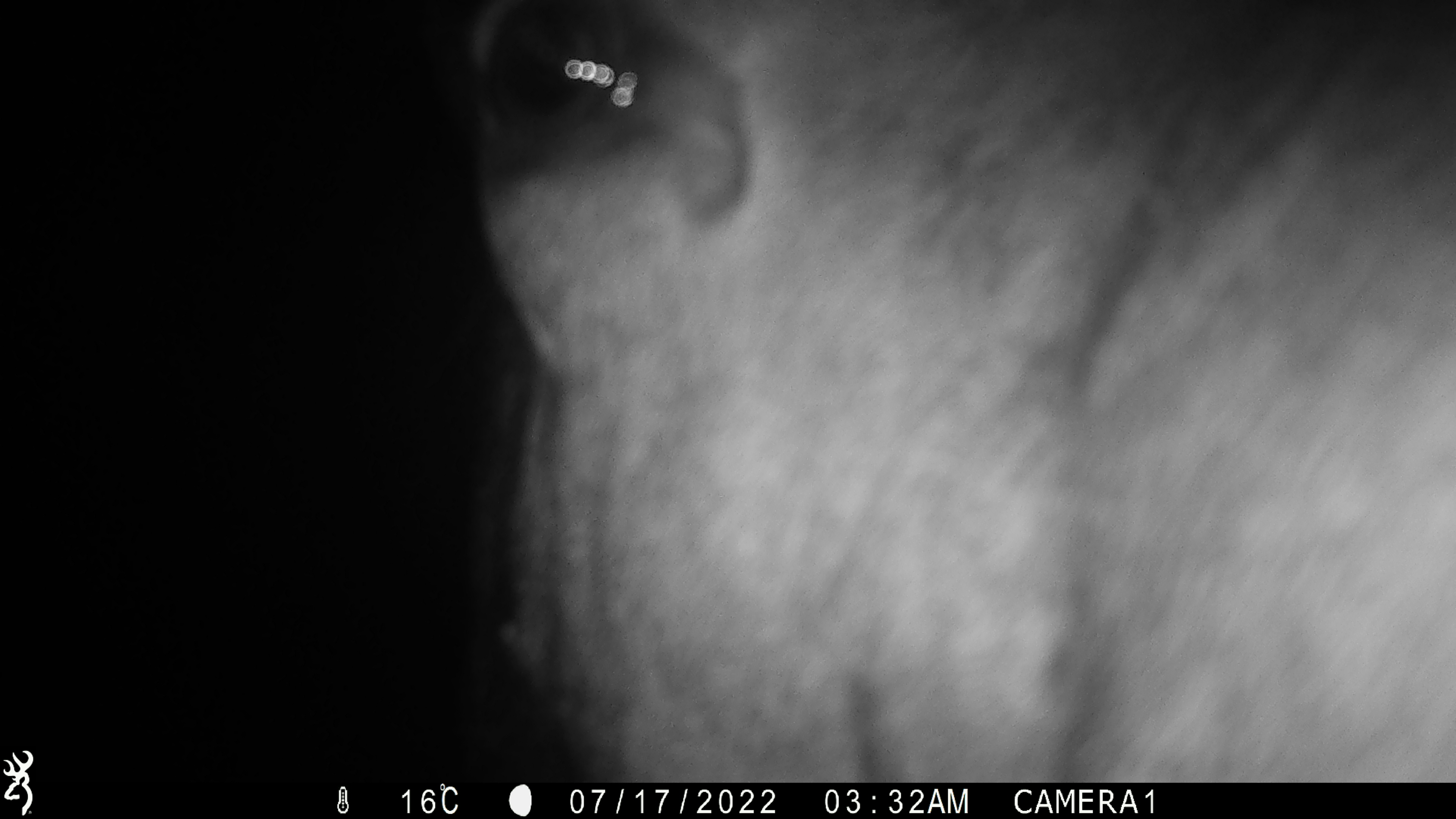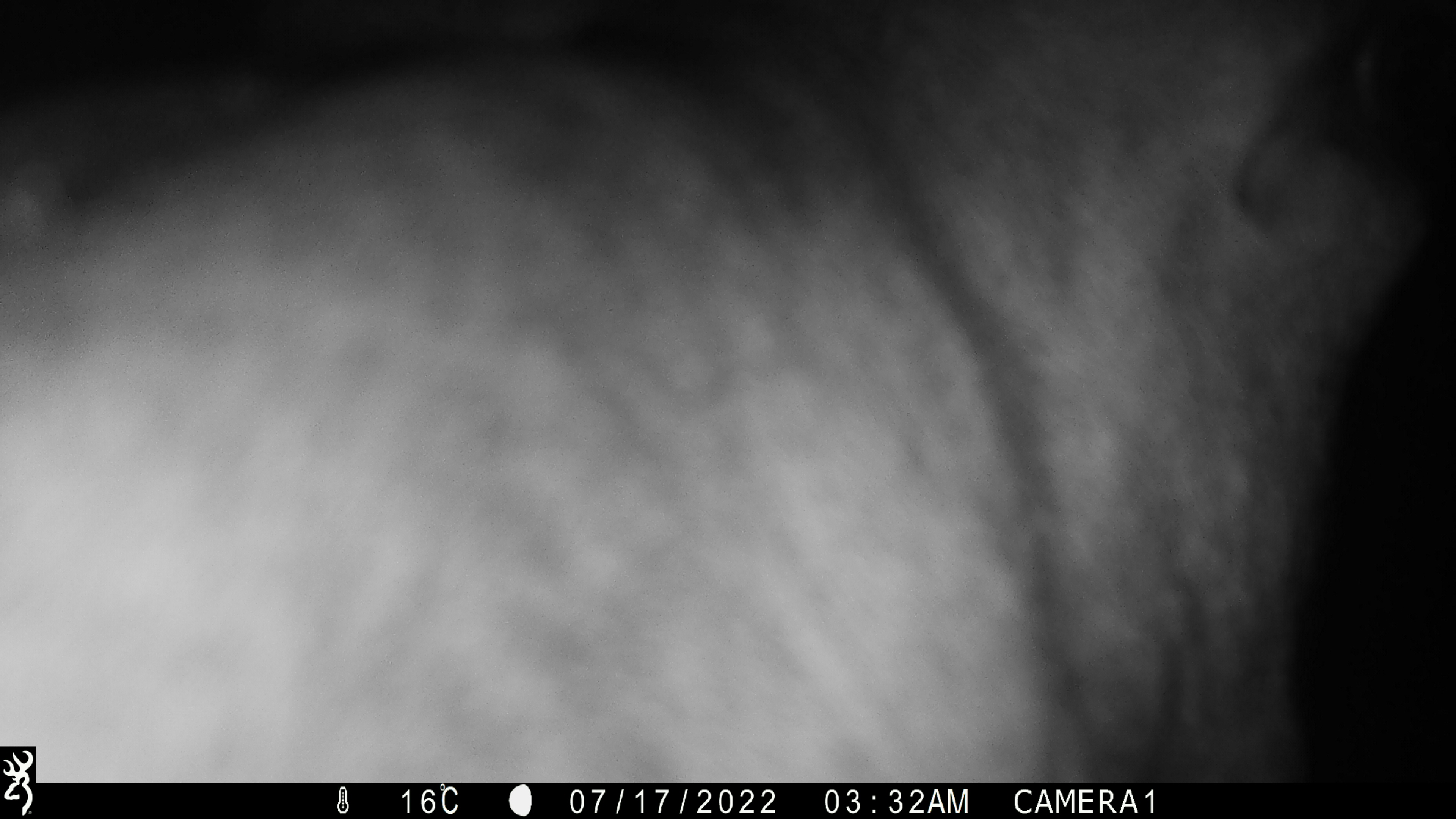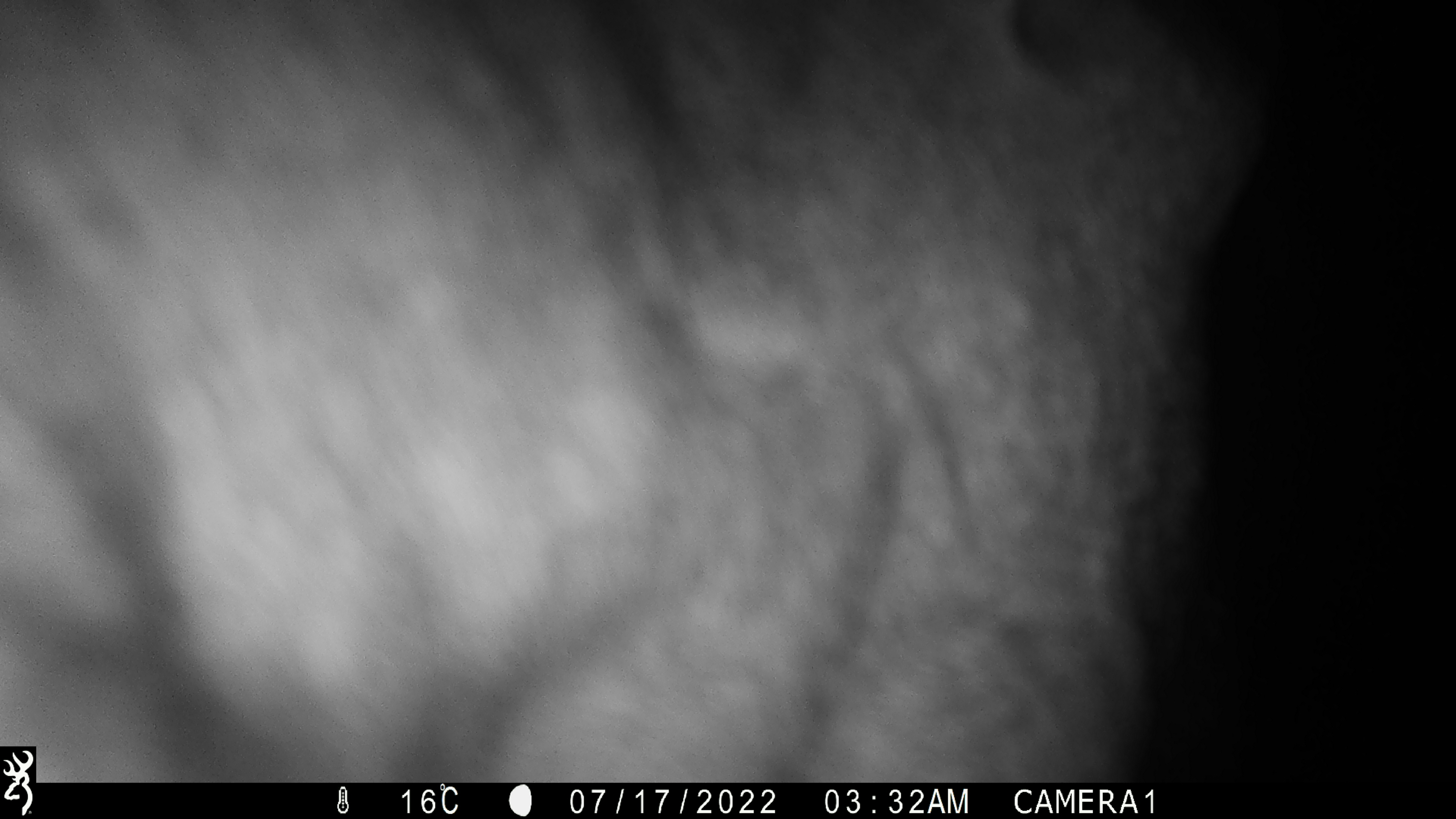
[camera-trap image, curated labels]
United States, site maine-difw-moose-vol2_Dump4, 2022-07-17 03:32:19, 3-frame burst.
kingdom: Animalia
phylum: Chordata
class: Mammalia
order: Artiodactyla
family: Cervidae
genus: Alces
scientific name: Alces alces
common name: moose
Moose (Alces alces).